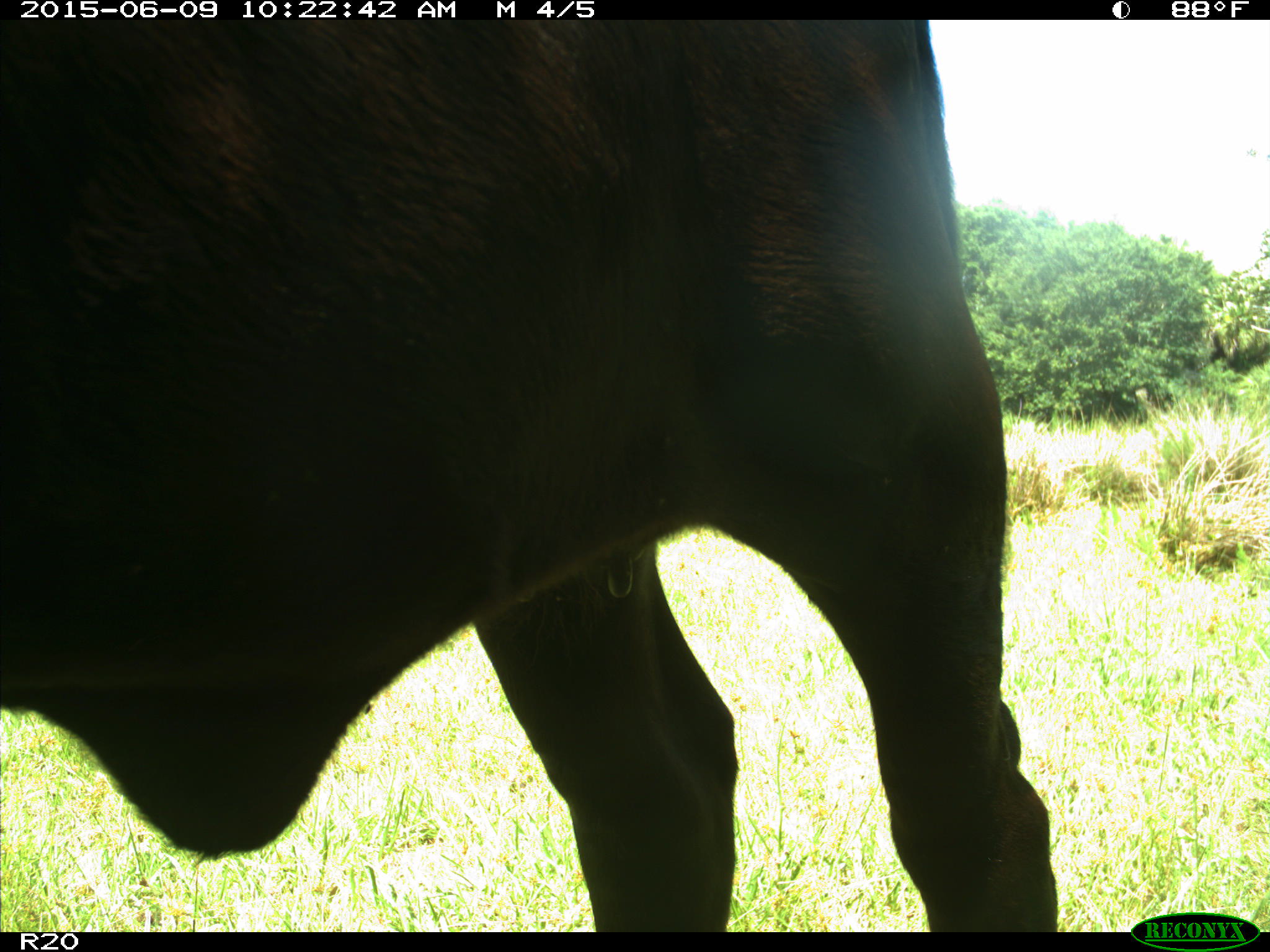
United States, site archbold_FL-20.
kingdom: Animalia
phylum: Chordata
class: Mammalia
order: Artiodactyla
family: Bovidae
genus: Bos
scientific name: Bos taurus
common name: domestic cow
Bos taurus (domestic cow).